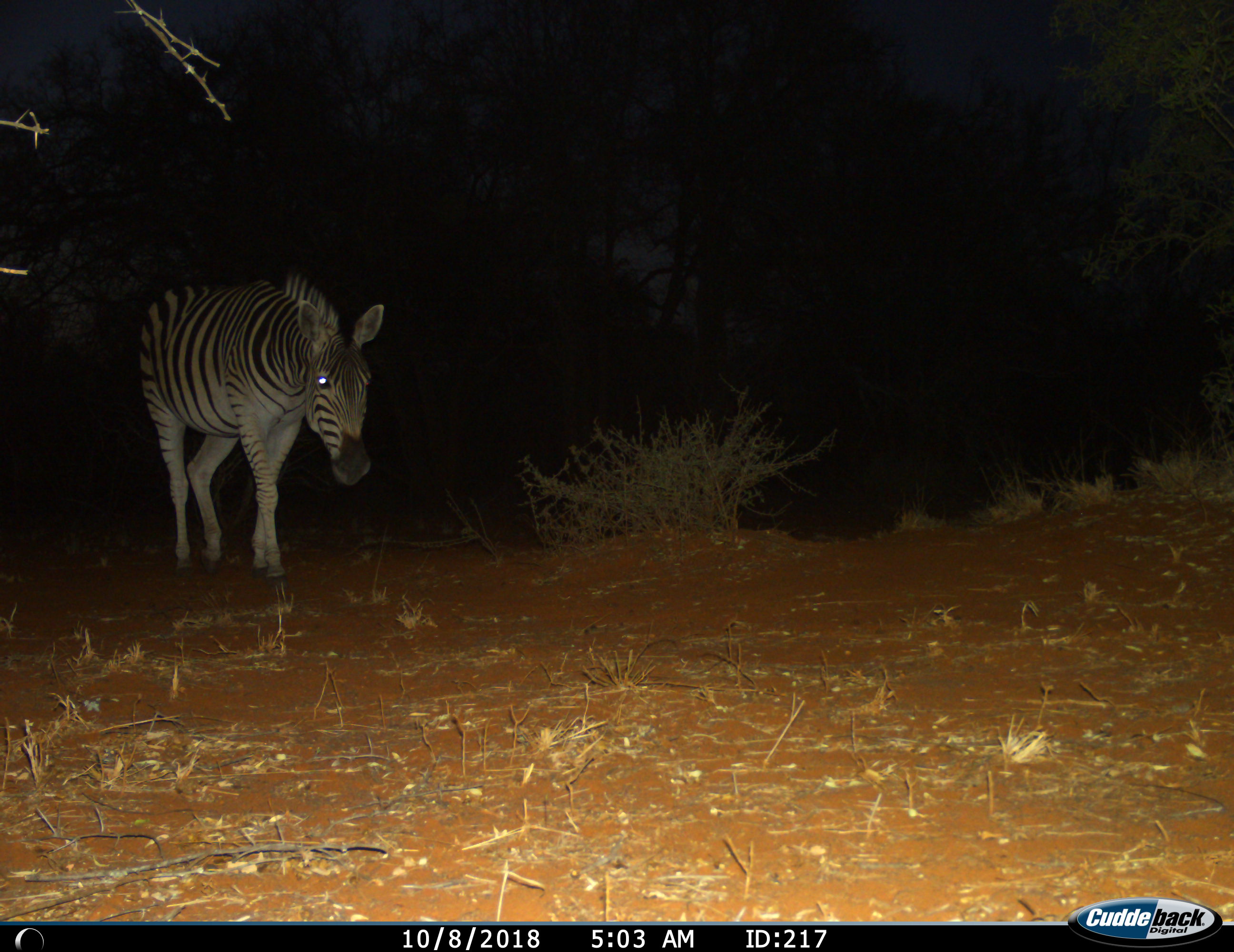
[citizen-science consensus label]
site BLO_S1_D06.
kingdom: Animalia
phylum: Chordata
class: Mammalia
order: Perissodactyla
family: Equidae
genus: Equus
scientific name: Equus quagga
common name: plains zebra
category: zebraplains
Zebraplains (plains zebra) (Equus quagga), count 1. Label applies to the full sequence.